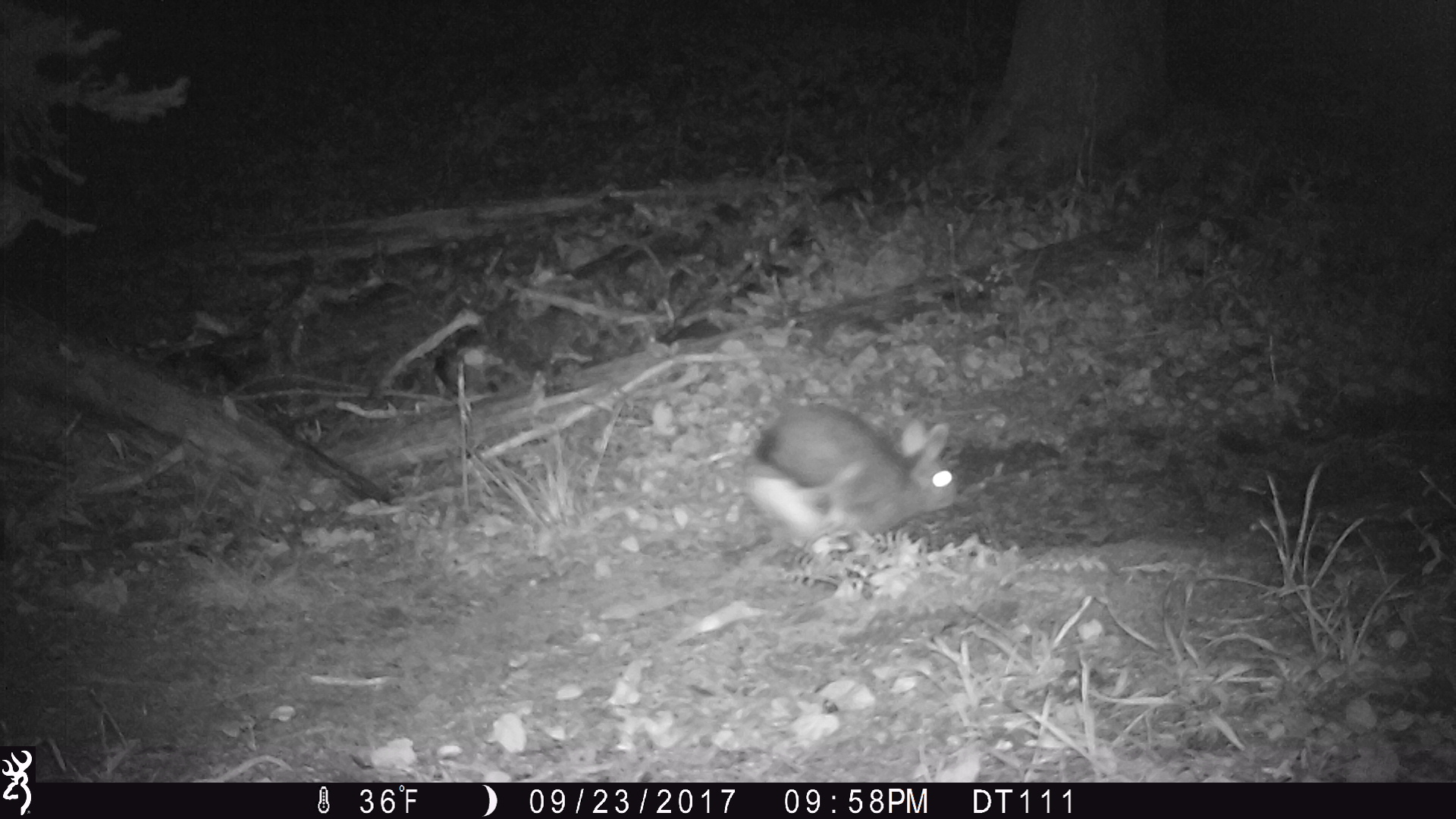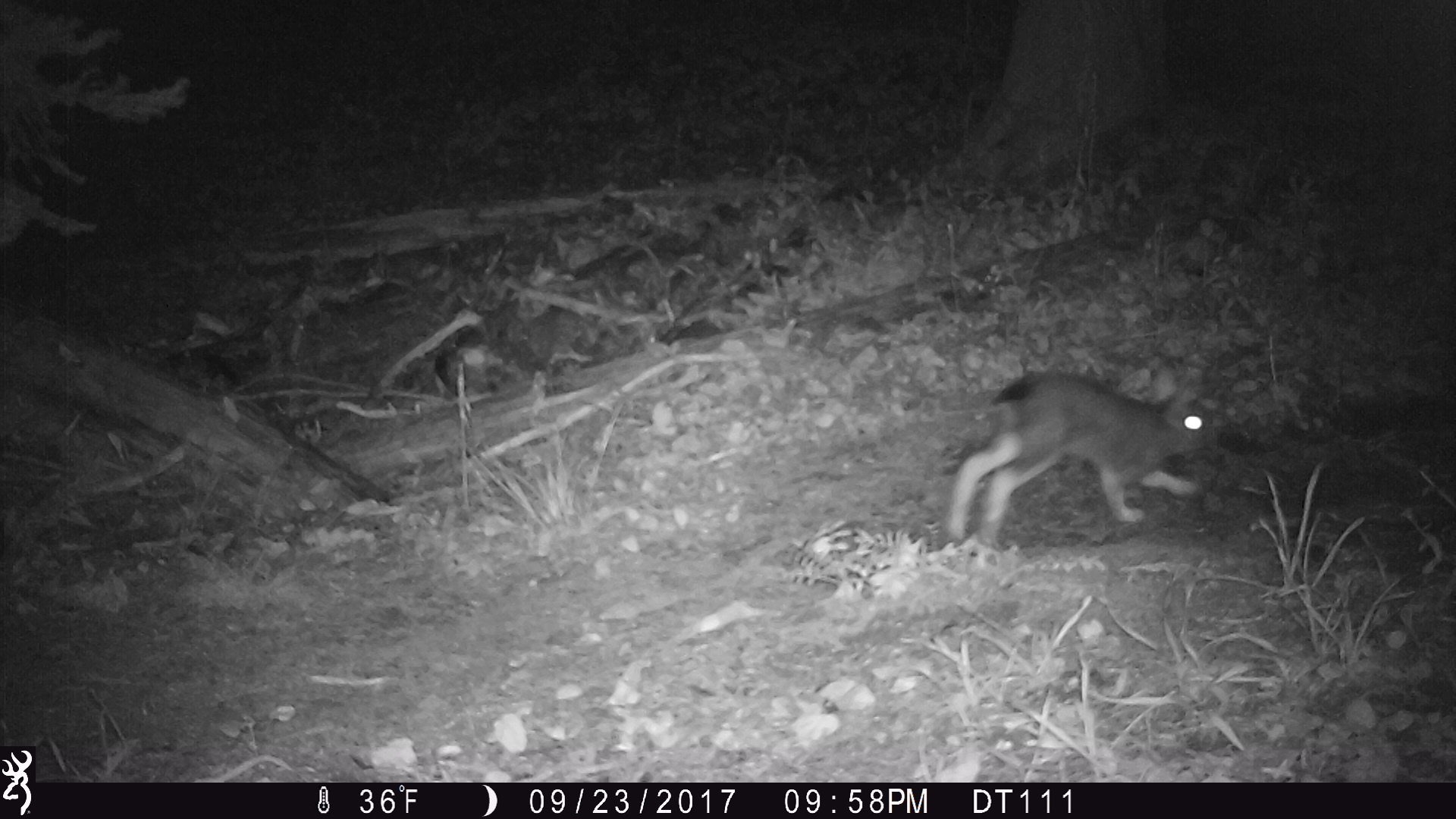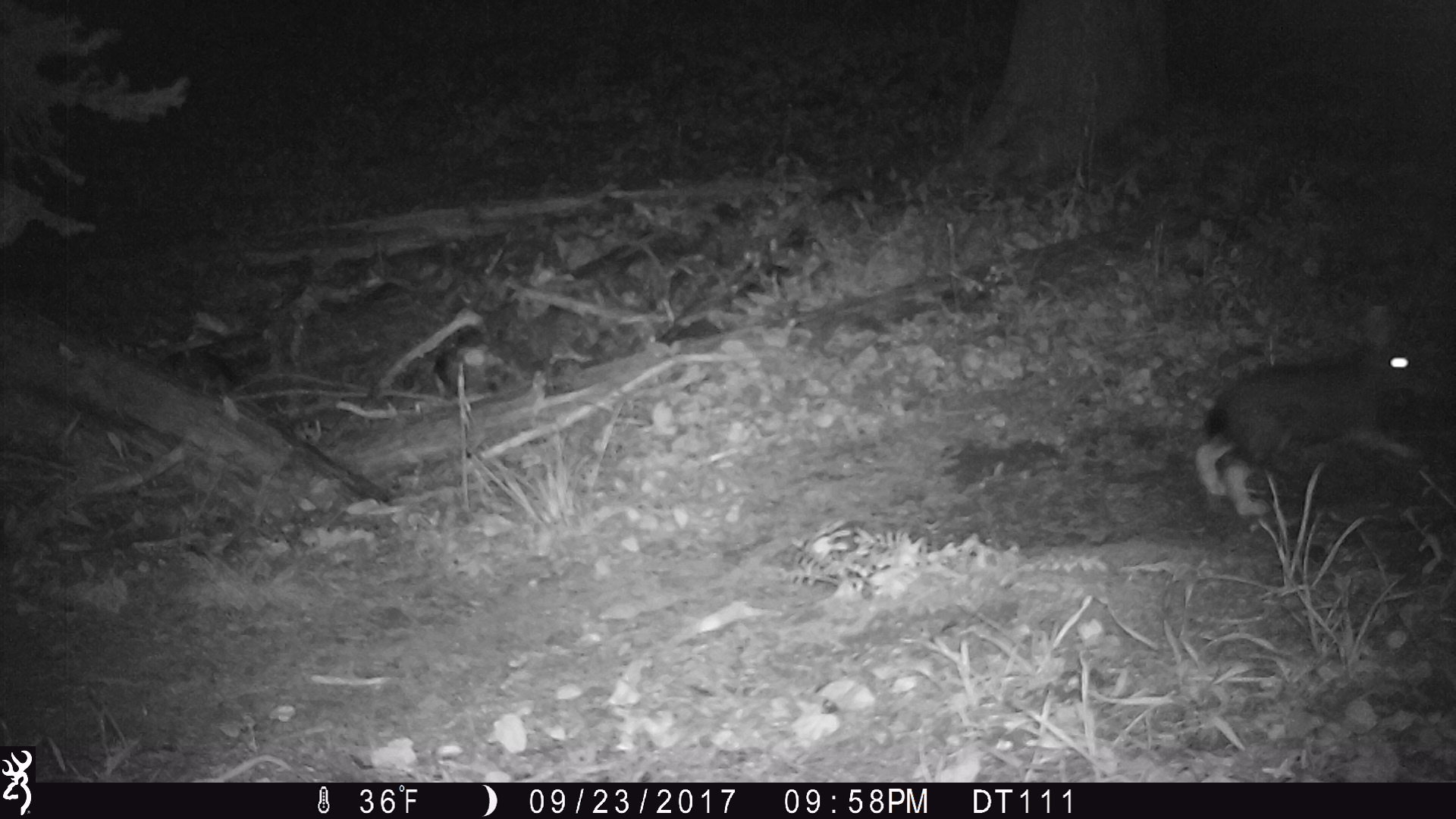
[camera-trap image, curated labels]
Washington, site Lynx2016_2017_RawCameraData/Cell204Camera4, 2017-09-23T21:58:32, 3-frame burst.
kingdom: Animalia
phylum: Chordata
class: Mammalia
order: Lagomorpha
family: Leporidae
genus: Lepus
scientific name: Lepus americanus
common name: snowshoe hare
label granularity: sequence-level